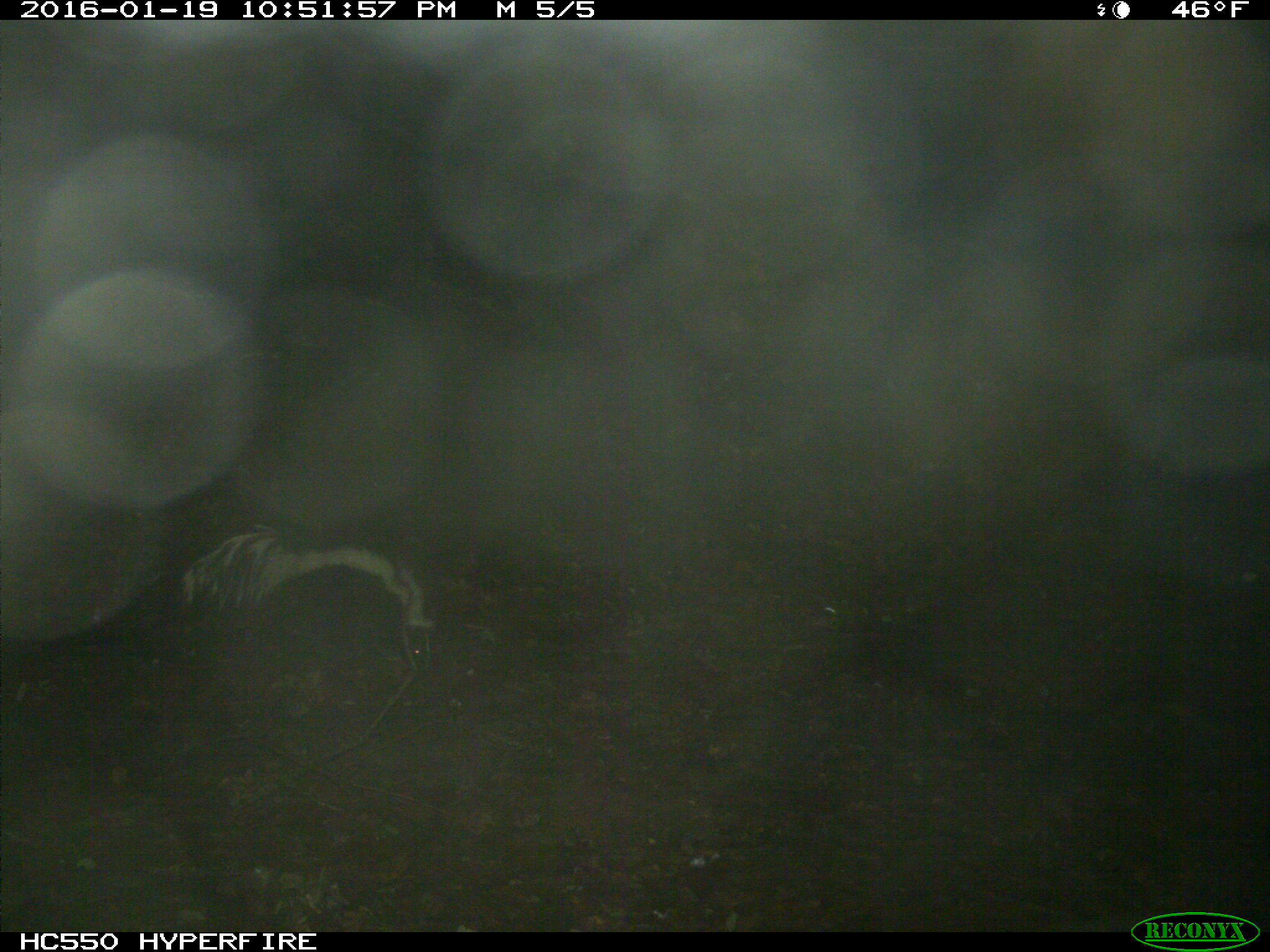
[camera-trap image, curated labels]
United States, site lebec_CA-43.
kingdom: Animalia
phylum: Chordata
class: Mammalia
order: Carnivora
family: Mephitidae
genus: Mephitis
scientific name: Mephitis mephitis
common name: striped skunk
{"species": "Mephitis mephitis (striped skunk)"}